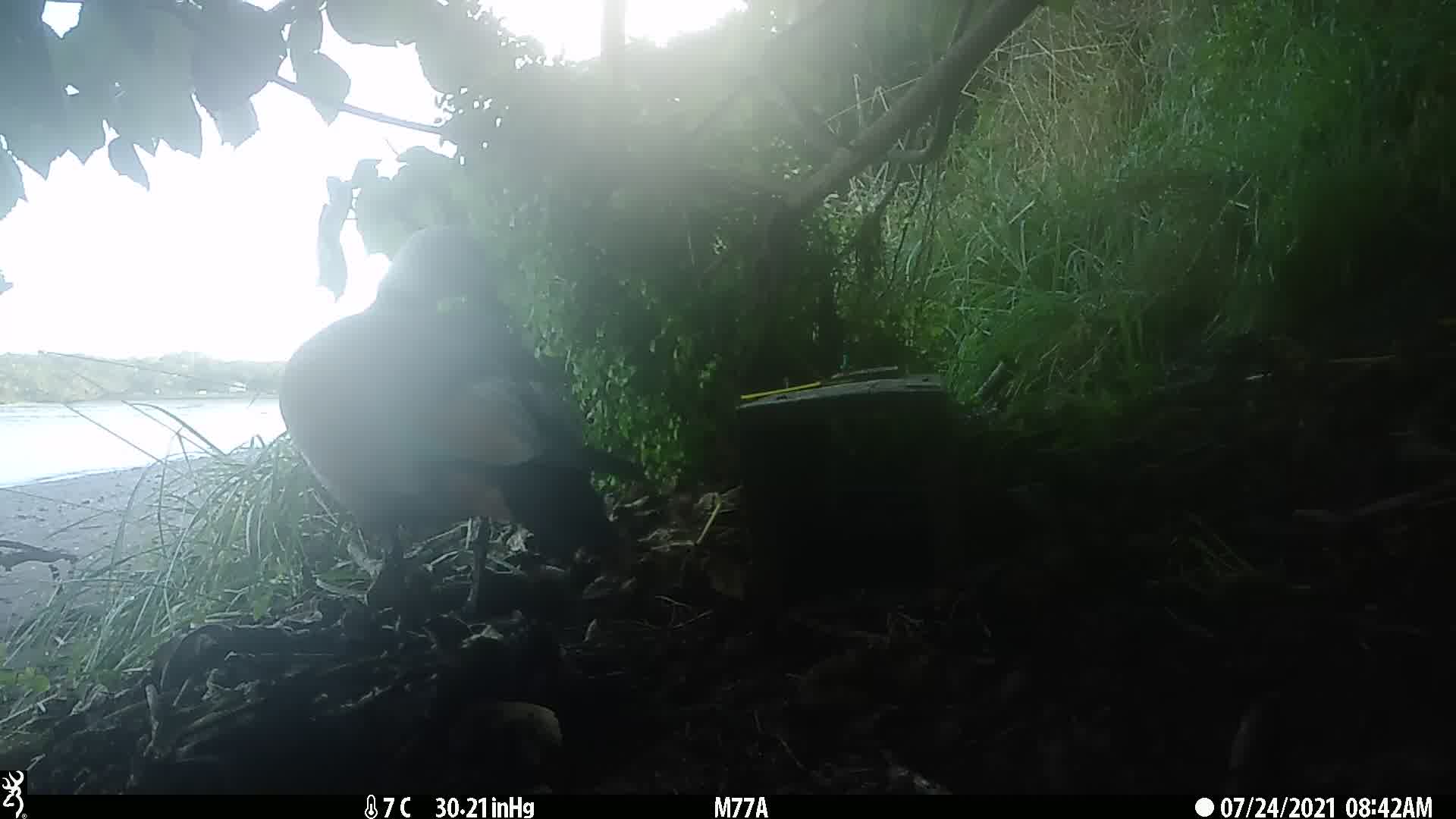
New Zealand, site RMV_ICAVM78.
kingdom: Animalia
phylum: Chordata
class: Aves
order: Anseriformes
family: Anatidae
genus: Tadorna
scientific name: Tadorna variegata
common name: paradise shelduck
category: paradise duck